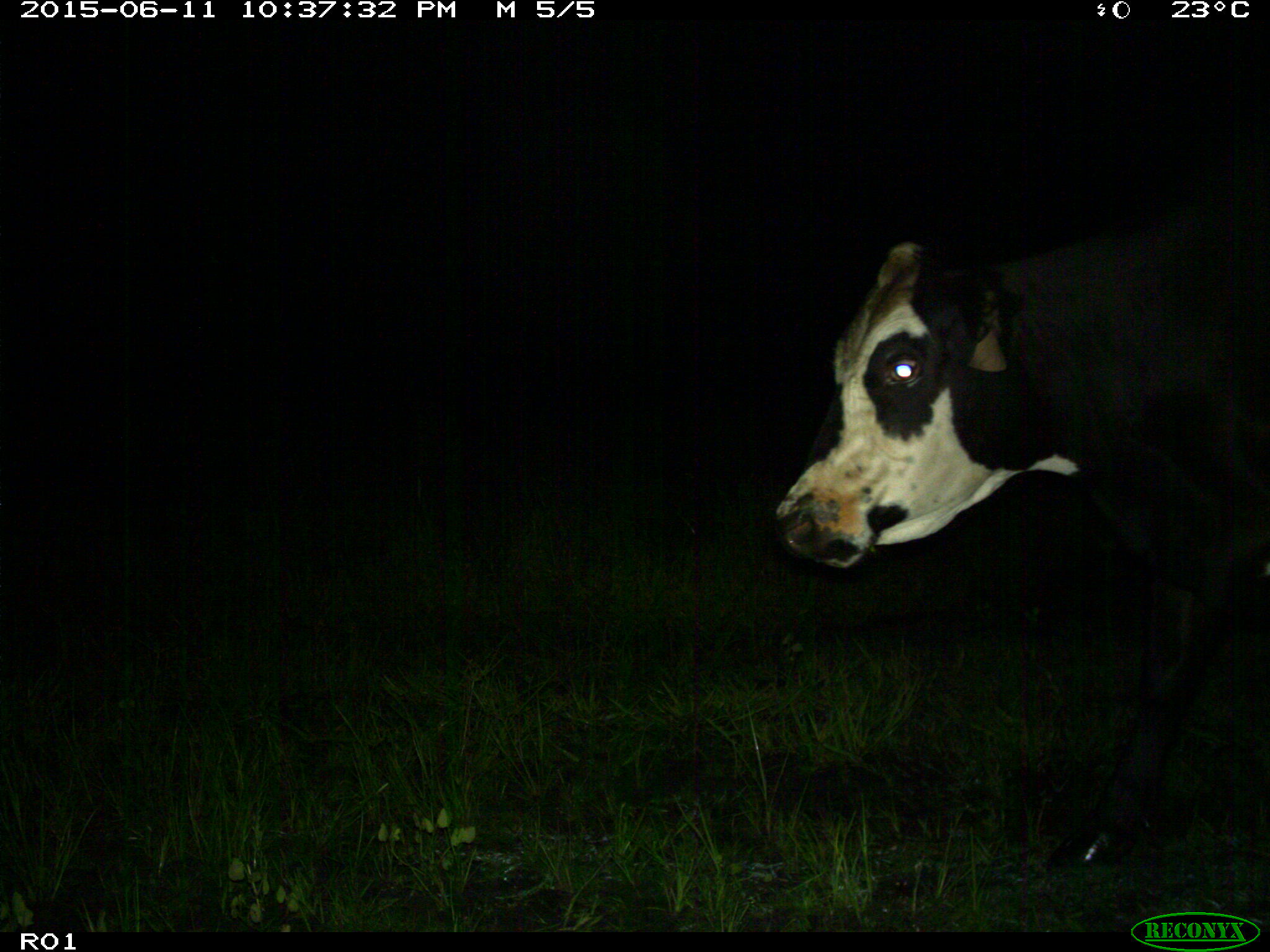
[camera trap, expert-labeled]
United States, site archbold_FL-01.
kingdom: Animalia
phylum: Chordata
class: Mammalia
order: Artiodactyla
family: Bovidae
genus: Bos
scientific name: Bos taurus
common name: domestic cow